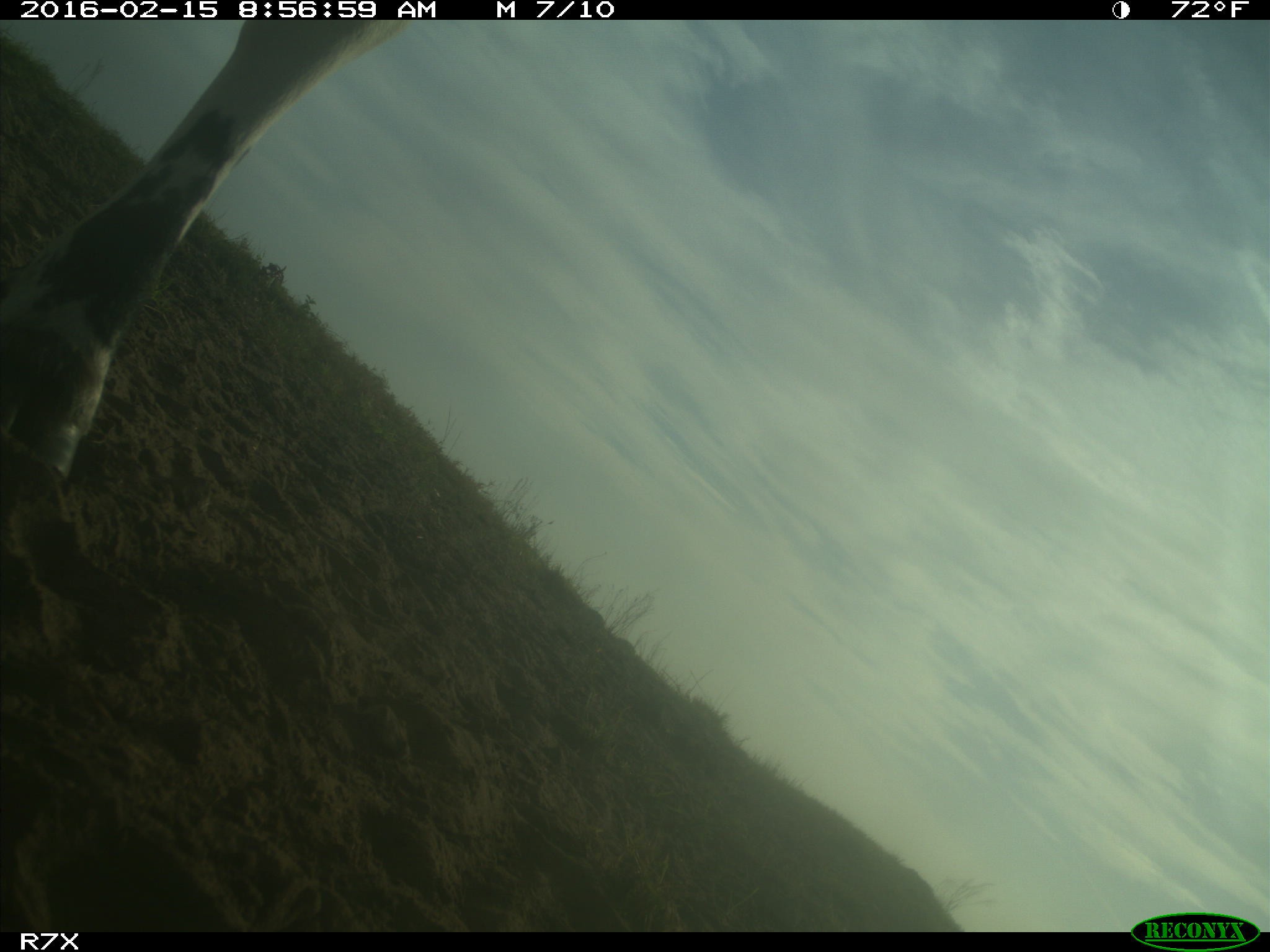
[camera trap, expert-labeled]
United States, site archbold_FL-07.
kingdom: Animalia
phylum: Chordata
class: Mammalia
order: Artiodactyla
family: Bovidae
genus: Bos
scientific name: Bos taurus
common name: domestic cow